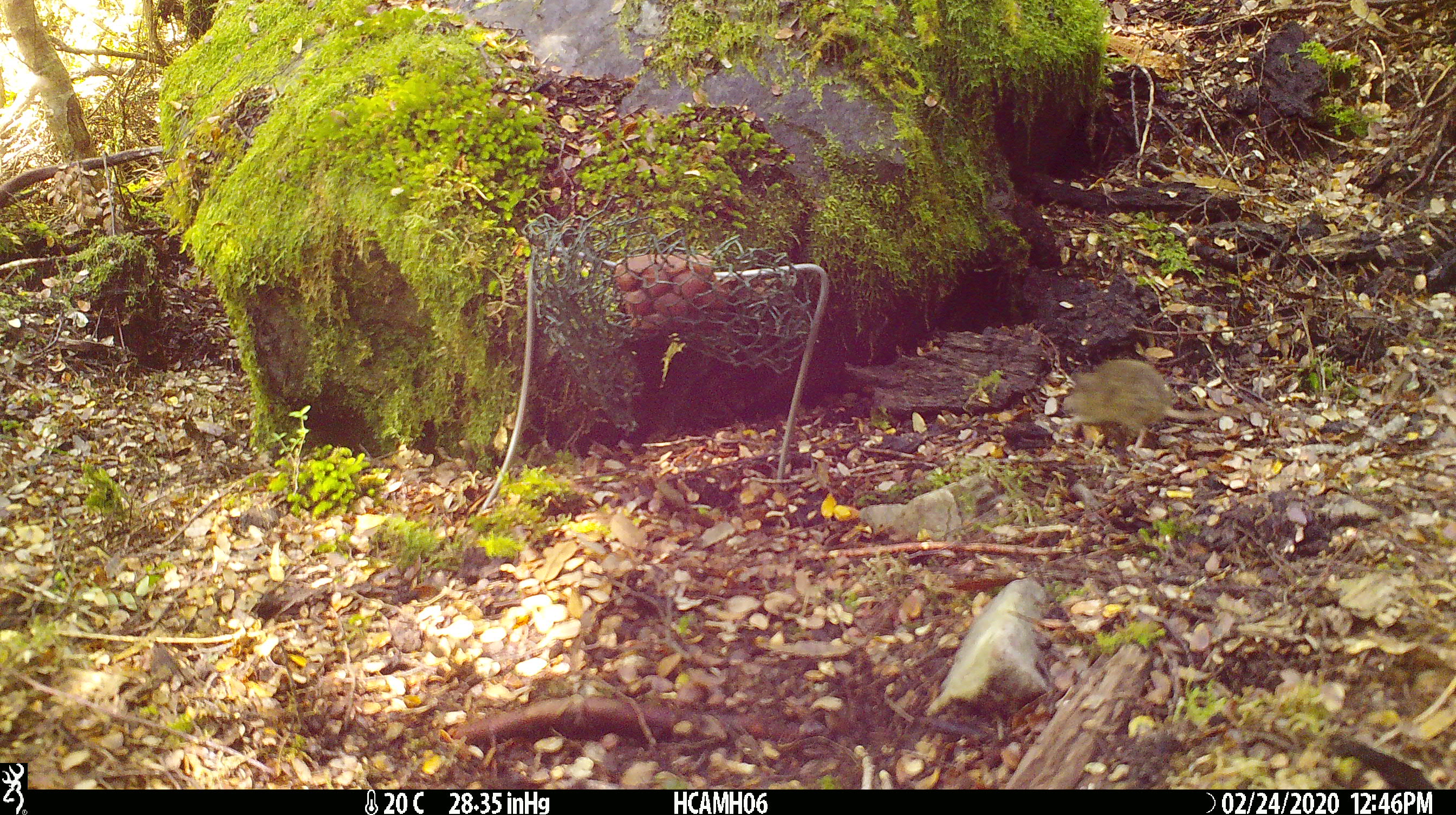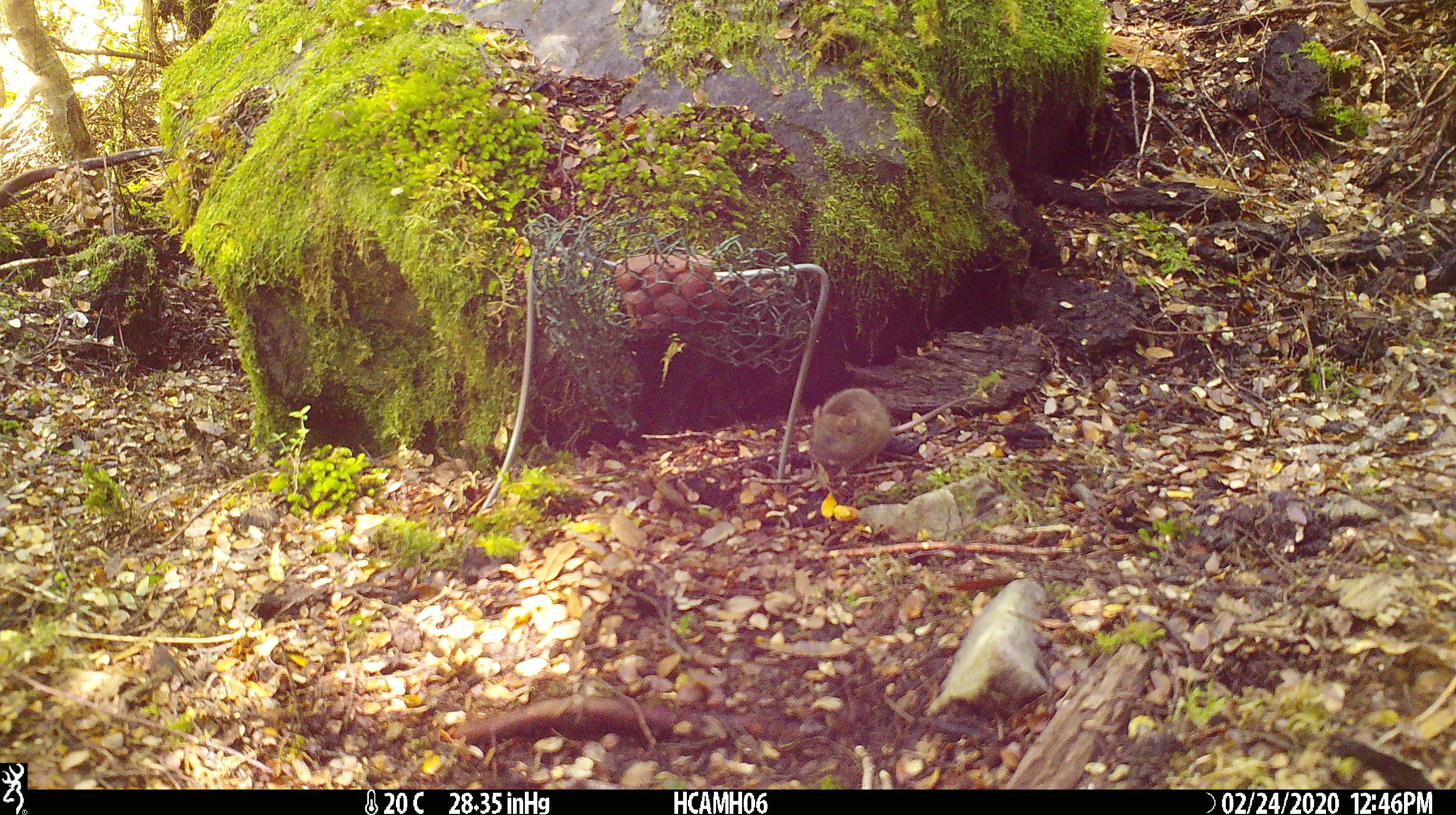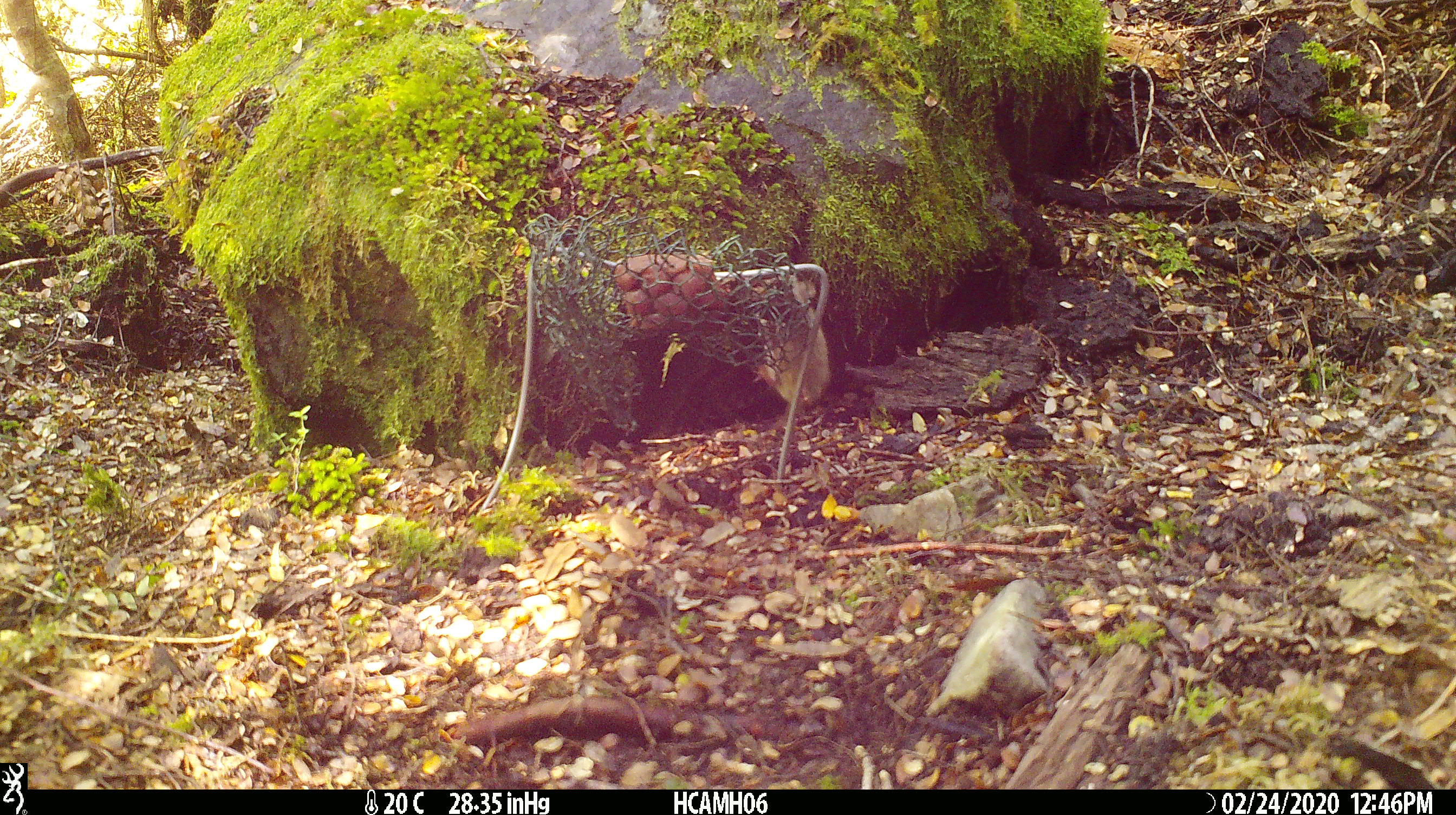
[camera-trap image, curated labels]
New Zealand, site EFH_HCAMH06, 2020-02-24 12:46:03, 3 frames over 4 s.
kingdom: Animalia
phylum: Chordata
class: Mammalia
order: Rodentia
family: Muridae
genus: Mus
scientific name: Mus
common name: mouse